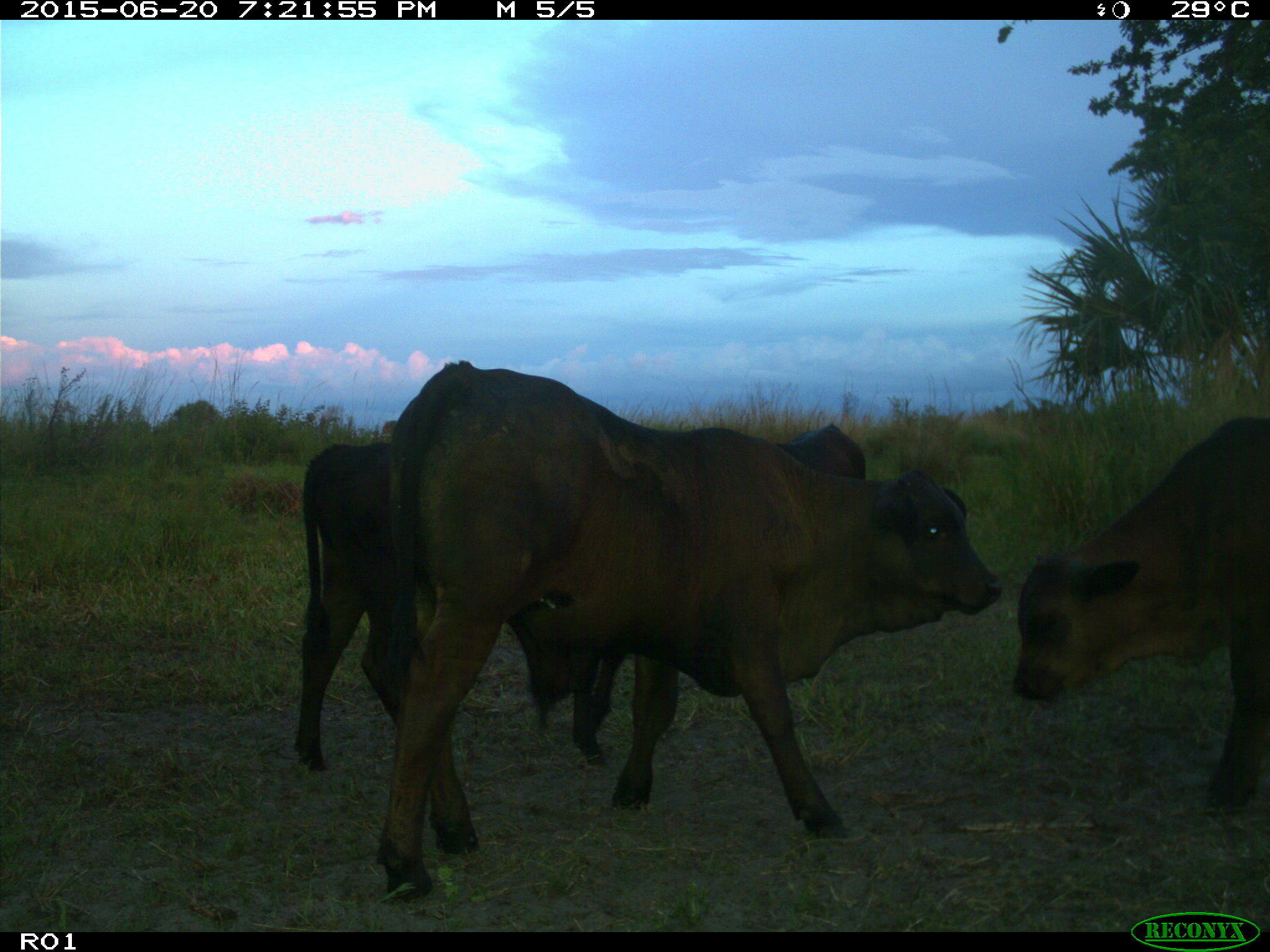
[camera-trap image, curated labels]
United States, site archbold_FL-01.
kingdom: Animalia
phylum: Chordata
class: Mammalia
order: Artiodactyla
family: Bovidae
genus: Bos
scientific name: Bos taurus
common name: domestic cow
Bos taurus (domestic cow).